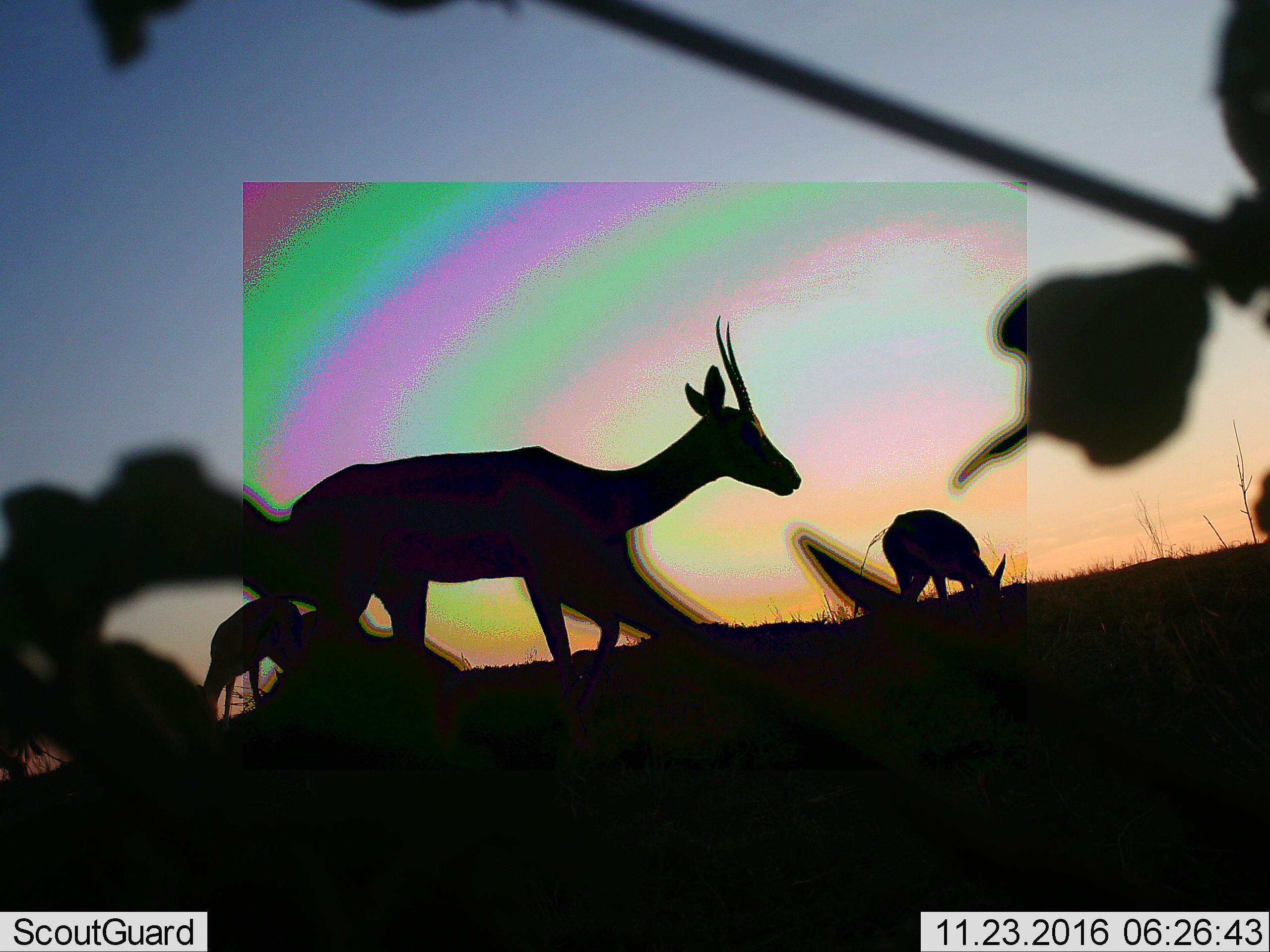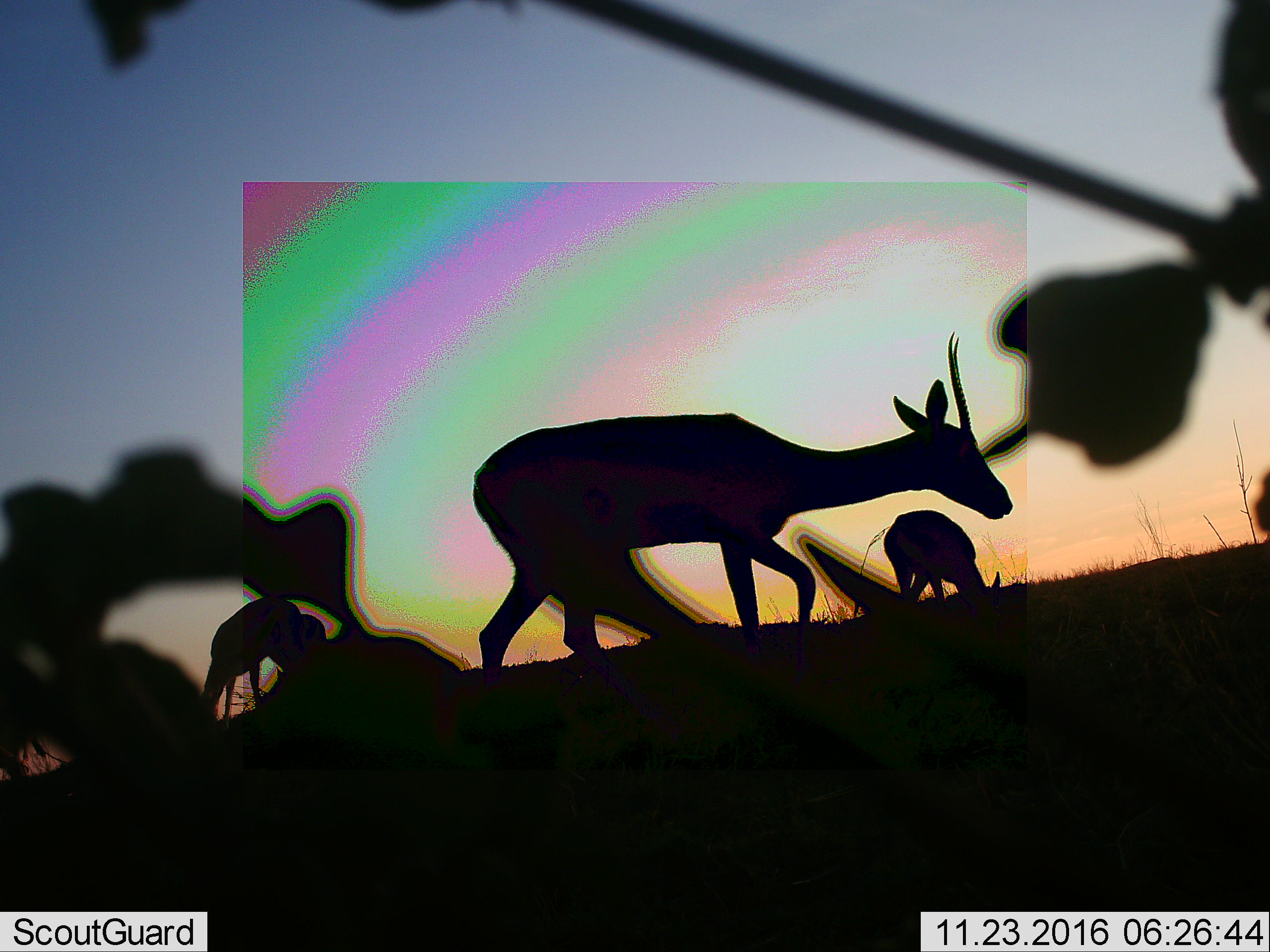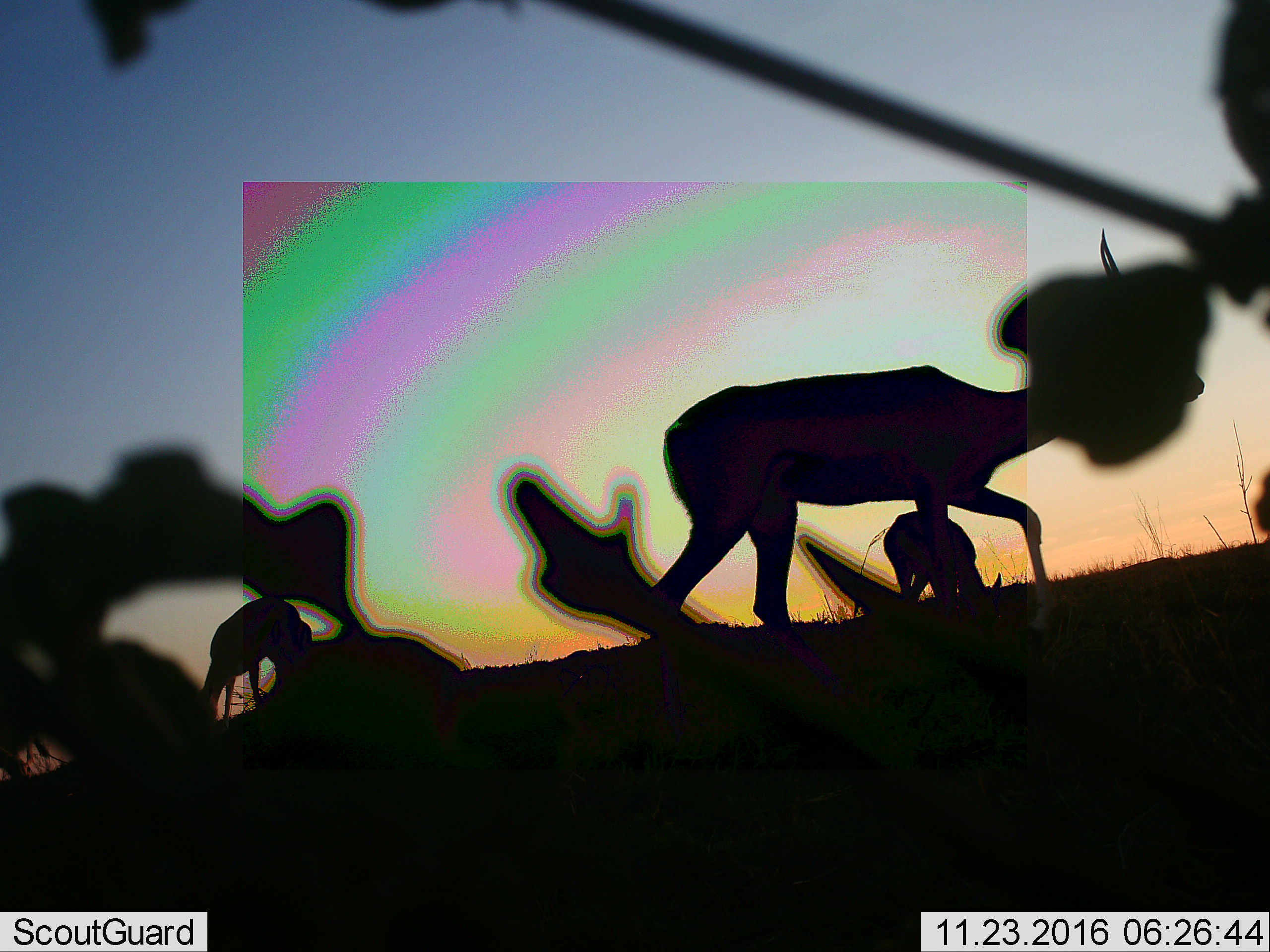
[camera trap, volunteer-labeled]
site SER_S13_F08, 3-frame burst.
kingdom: Animalia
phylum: Chordata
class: Mammalia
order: Artiodactyla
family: Bovidae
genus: Eudorcas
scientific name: Eudorcas thomsonii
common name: thomson's gazelle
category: gazellethomsons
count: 3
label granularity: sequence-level